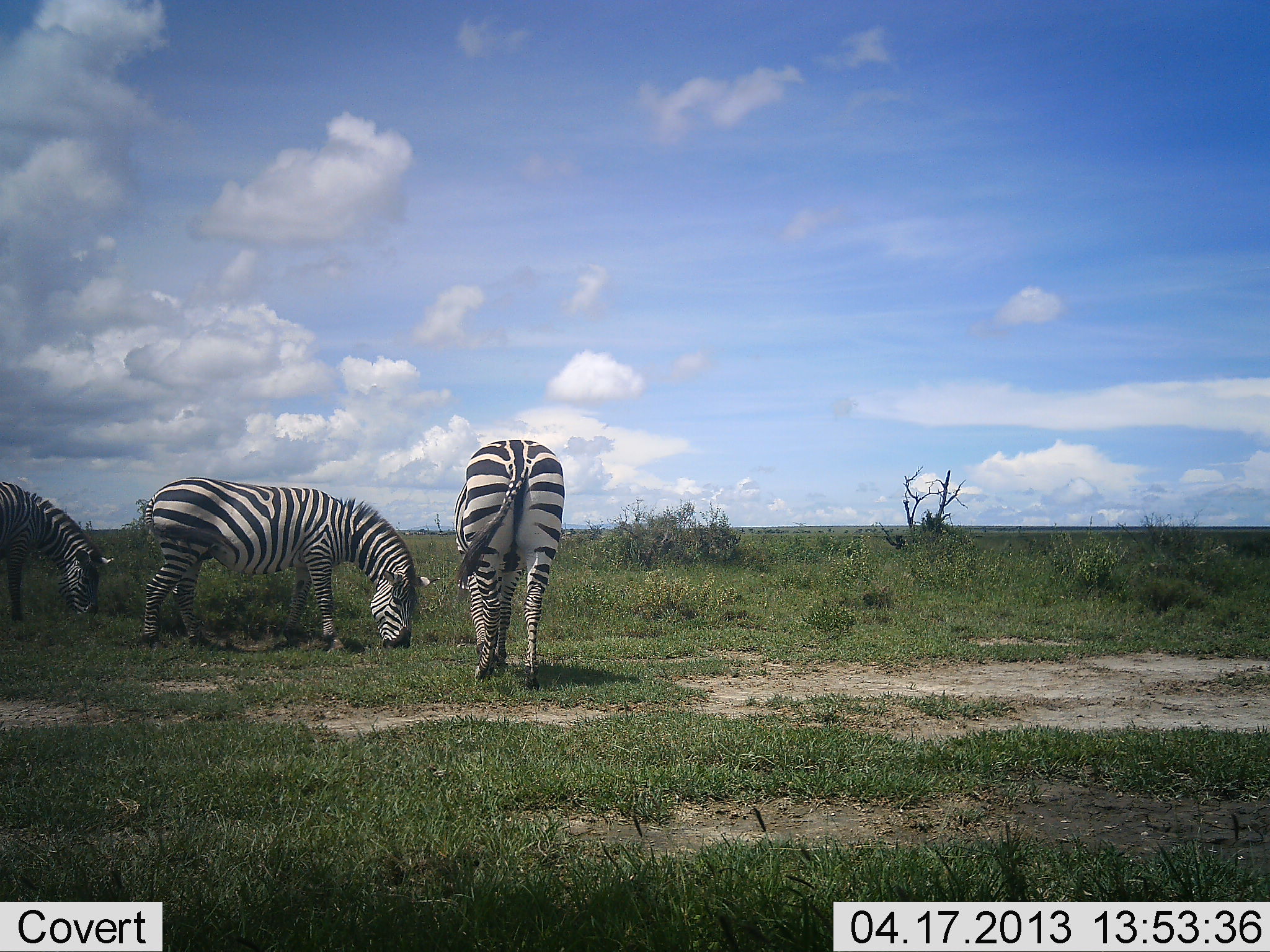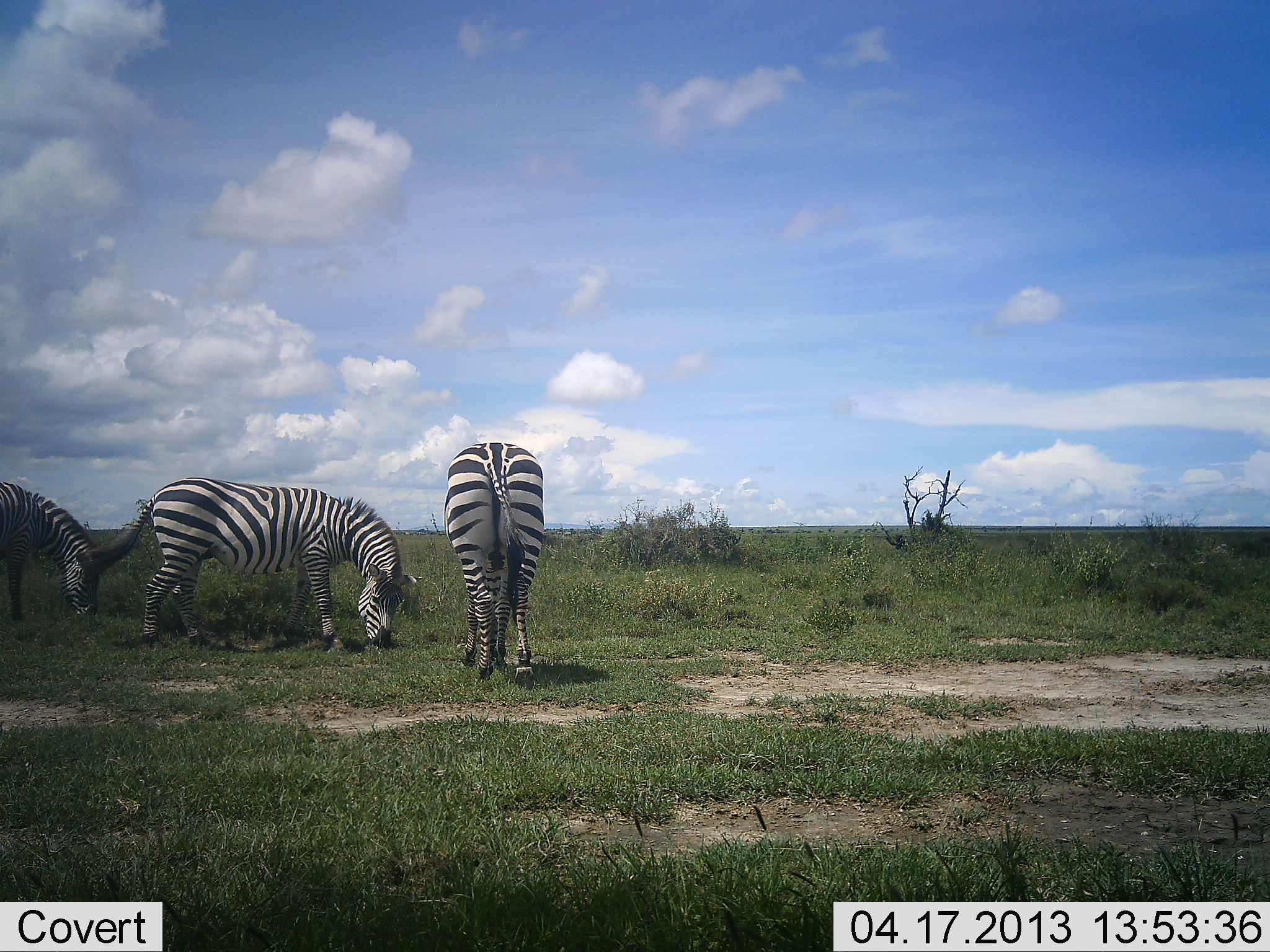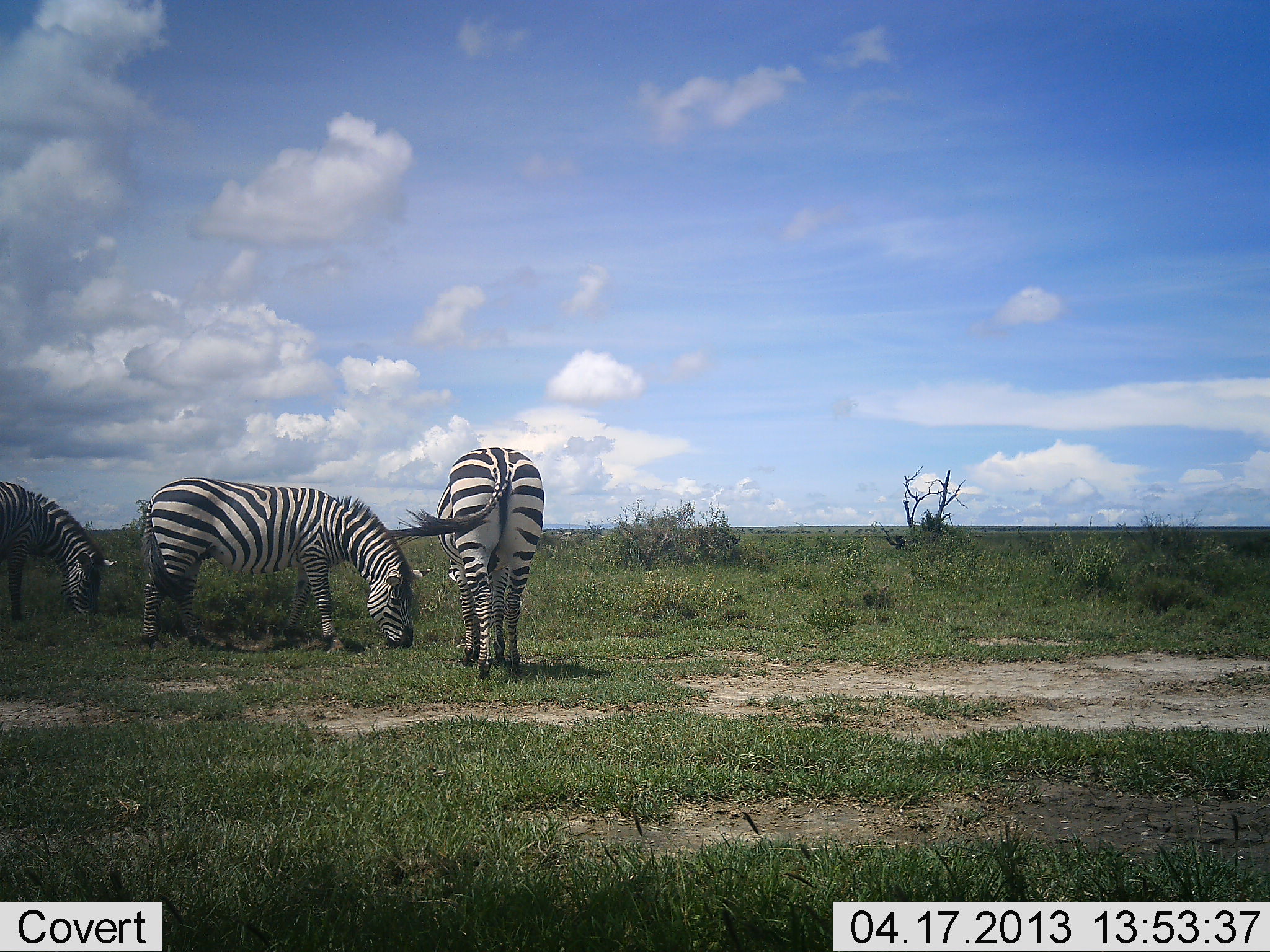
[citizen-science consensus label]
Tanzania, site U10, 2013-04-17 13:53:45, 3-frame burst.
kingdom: Animalia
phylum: Chordata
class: Mammalia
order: Perissodactyla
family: Equidae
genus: Equus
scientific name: Equus quagga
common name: plains zebra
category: zebra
Zebra (plains zebra) (Equus quagga), count 3. Behavior (volunteer vote fractions): standing 33%, resting 0%, moving 15%, interacting 4%. Young present (vote fraction): 0%. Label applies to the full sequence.